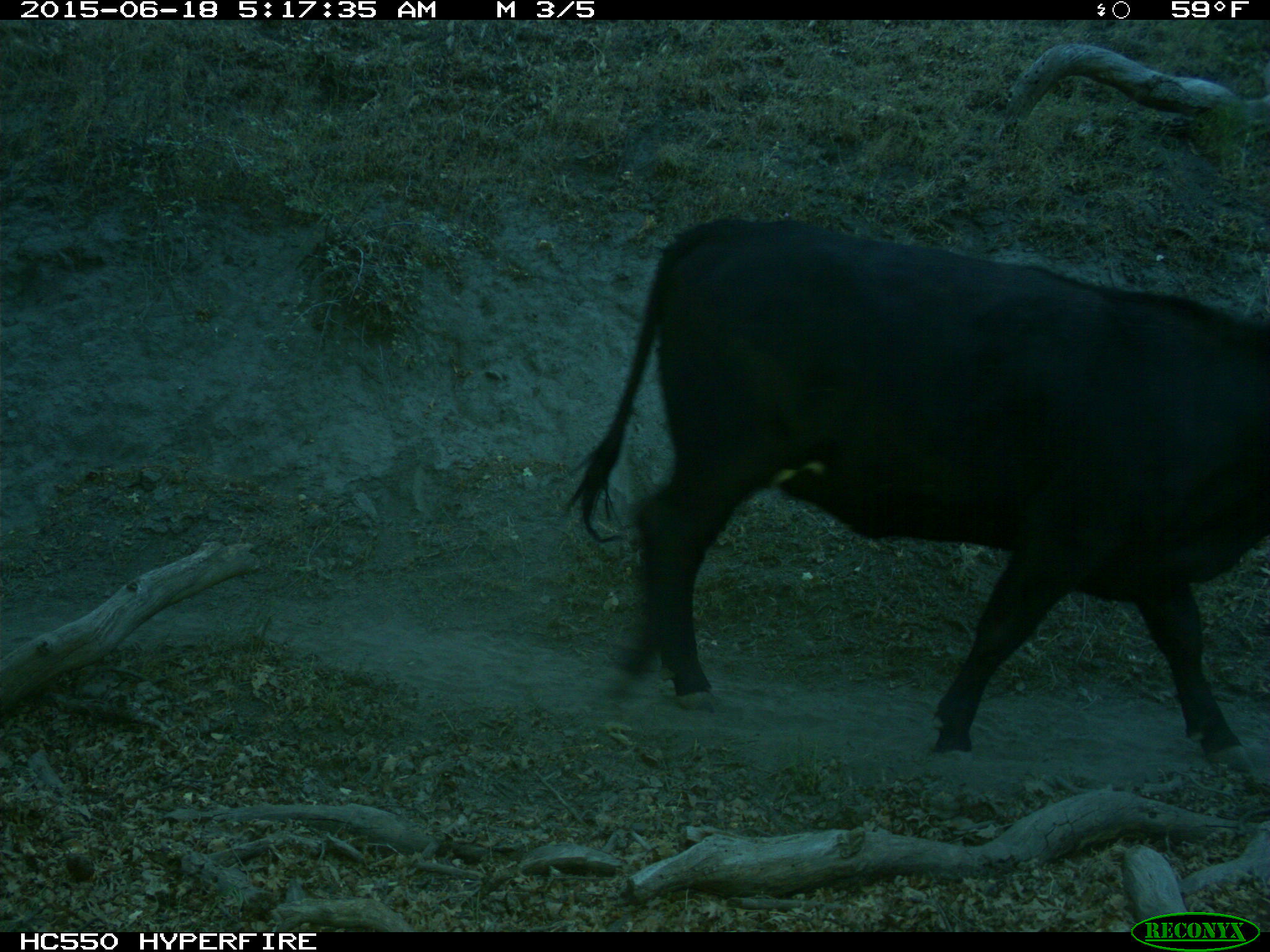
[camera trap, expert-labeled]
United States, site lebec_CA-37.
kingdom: Animalia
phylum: Chordata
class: Mammalia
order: Artiodactyla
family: Bovidae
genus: Bos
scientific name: Bos taurus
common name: domestic cow